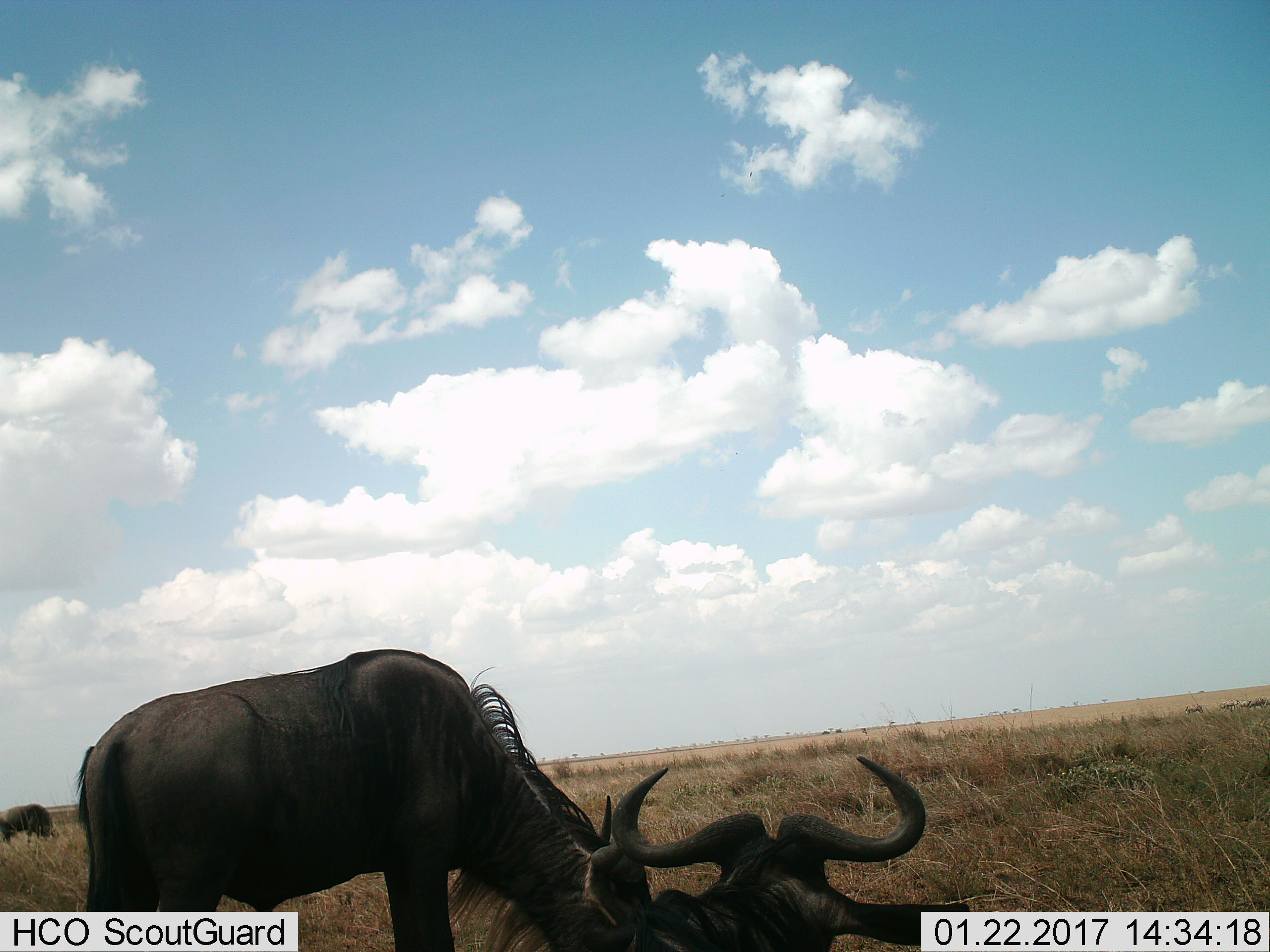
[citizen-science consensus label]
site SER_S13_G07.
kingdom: Animalia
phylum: Chordata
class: Mammalia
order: Artiodactyla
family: Bovidae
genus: Connochaetes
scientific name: Connochaetes taurinus taurinus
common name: blue wildebeest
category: wildebeestblue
Wildebeestblue (blue wildebeest) (Connochaetes taurinus taurinus), count 3. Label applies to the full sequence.